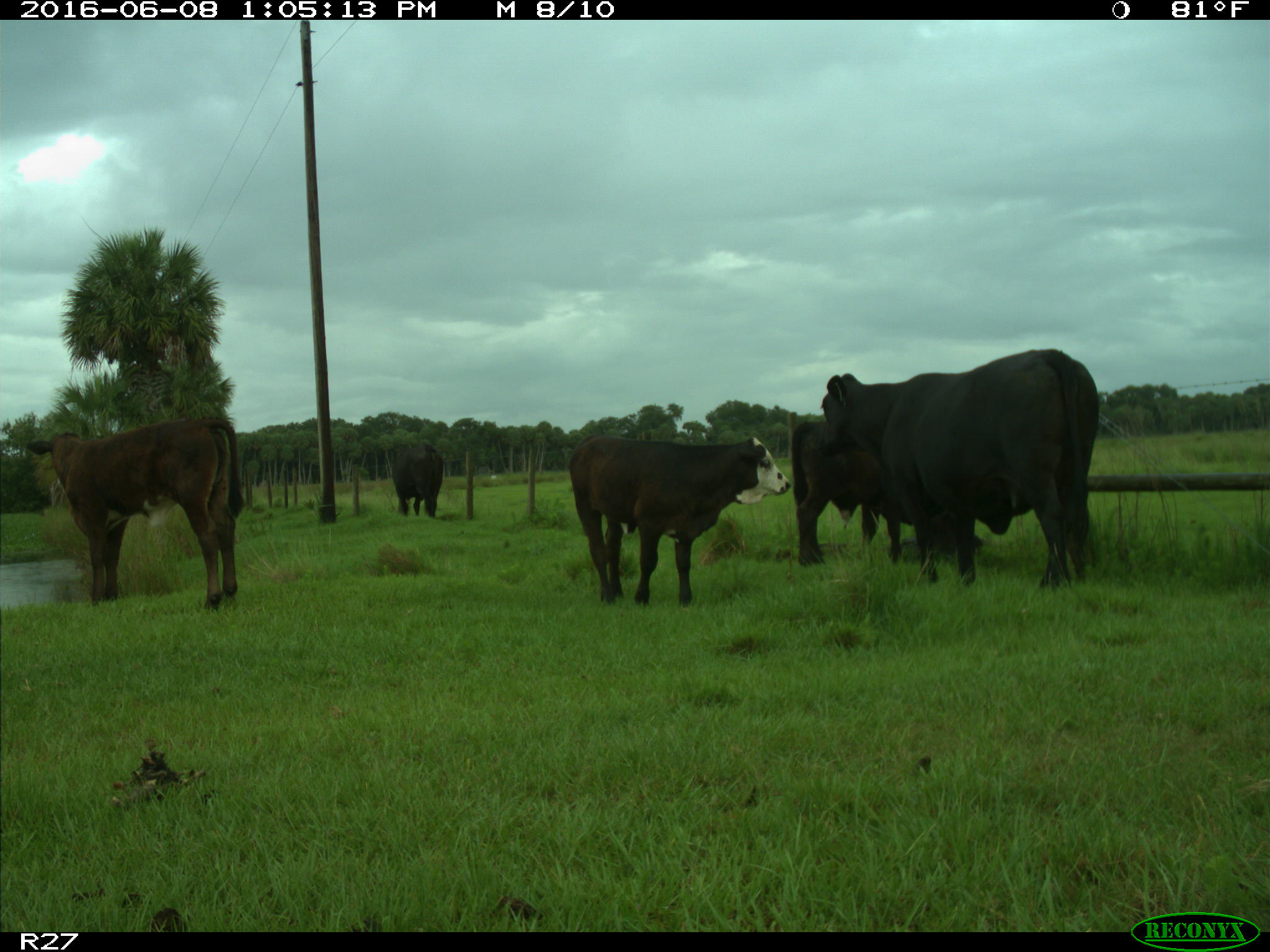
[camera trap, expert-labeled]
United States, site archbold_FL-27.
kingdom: Animalia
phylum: Chordata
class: Mammalia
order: Artiodactyla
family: Bovidae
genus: Bos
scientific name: Bos taurus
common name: domestic cow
Bos taurus (domestic cow).